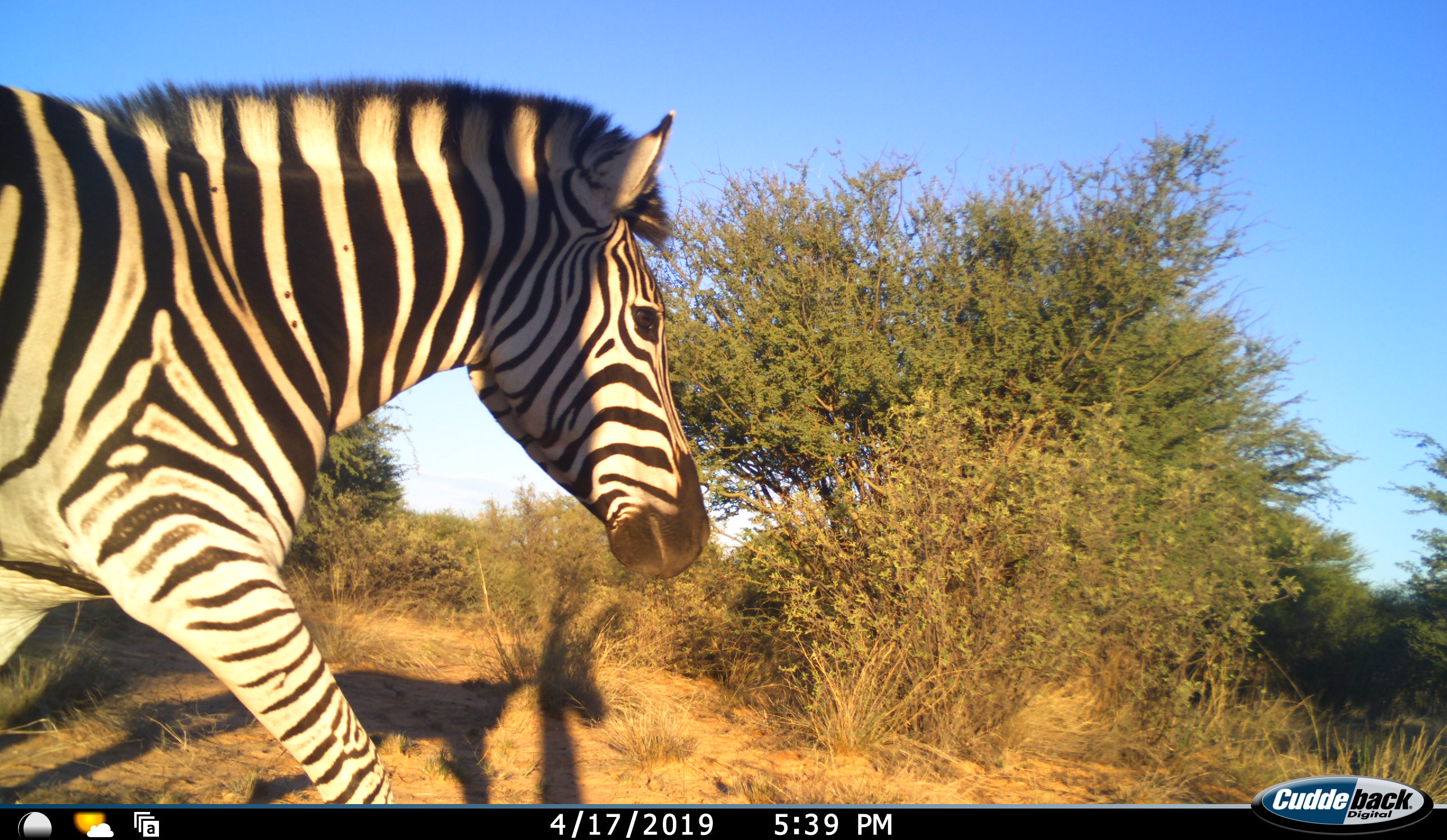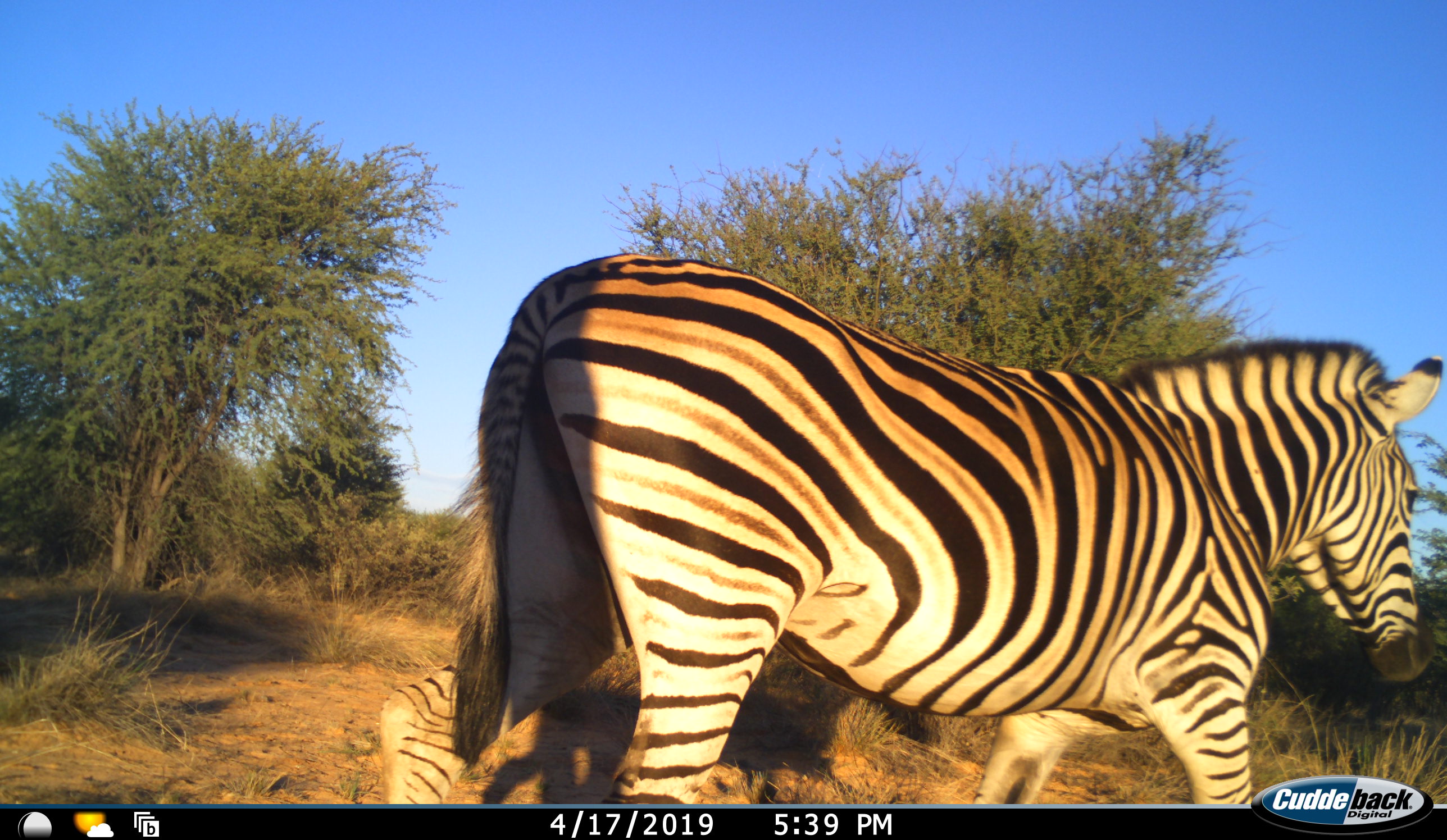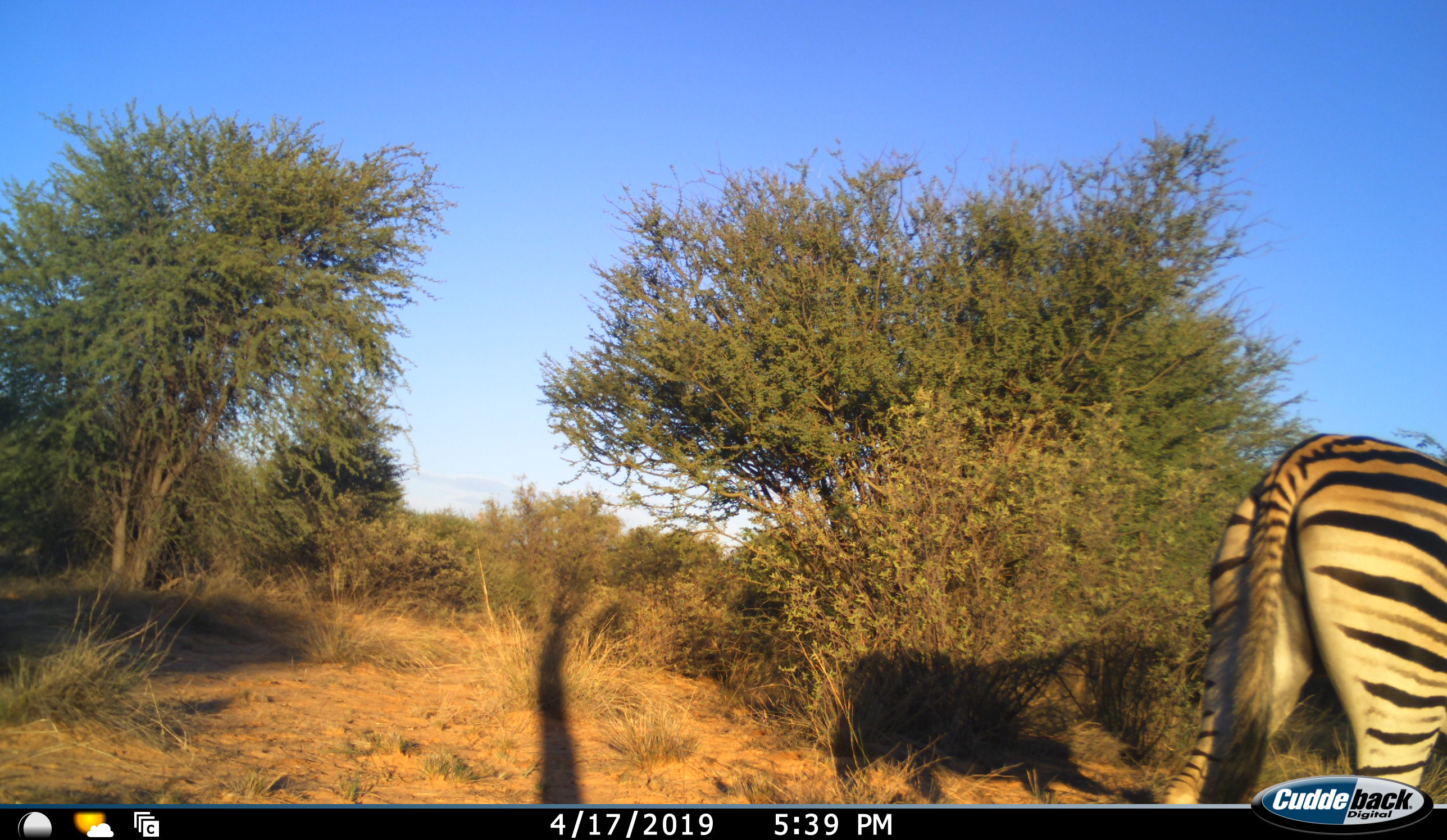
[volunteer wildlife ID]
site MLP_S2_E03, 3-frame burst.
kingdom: Animalia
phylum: Chordata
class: Mammalia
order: Perissodactyla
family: Equidae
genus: Equus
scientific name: Equus quagga burchellii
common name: burchell's zebra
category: zebraburchells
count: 1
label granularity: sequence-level